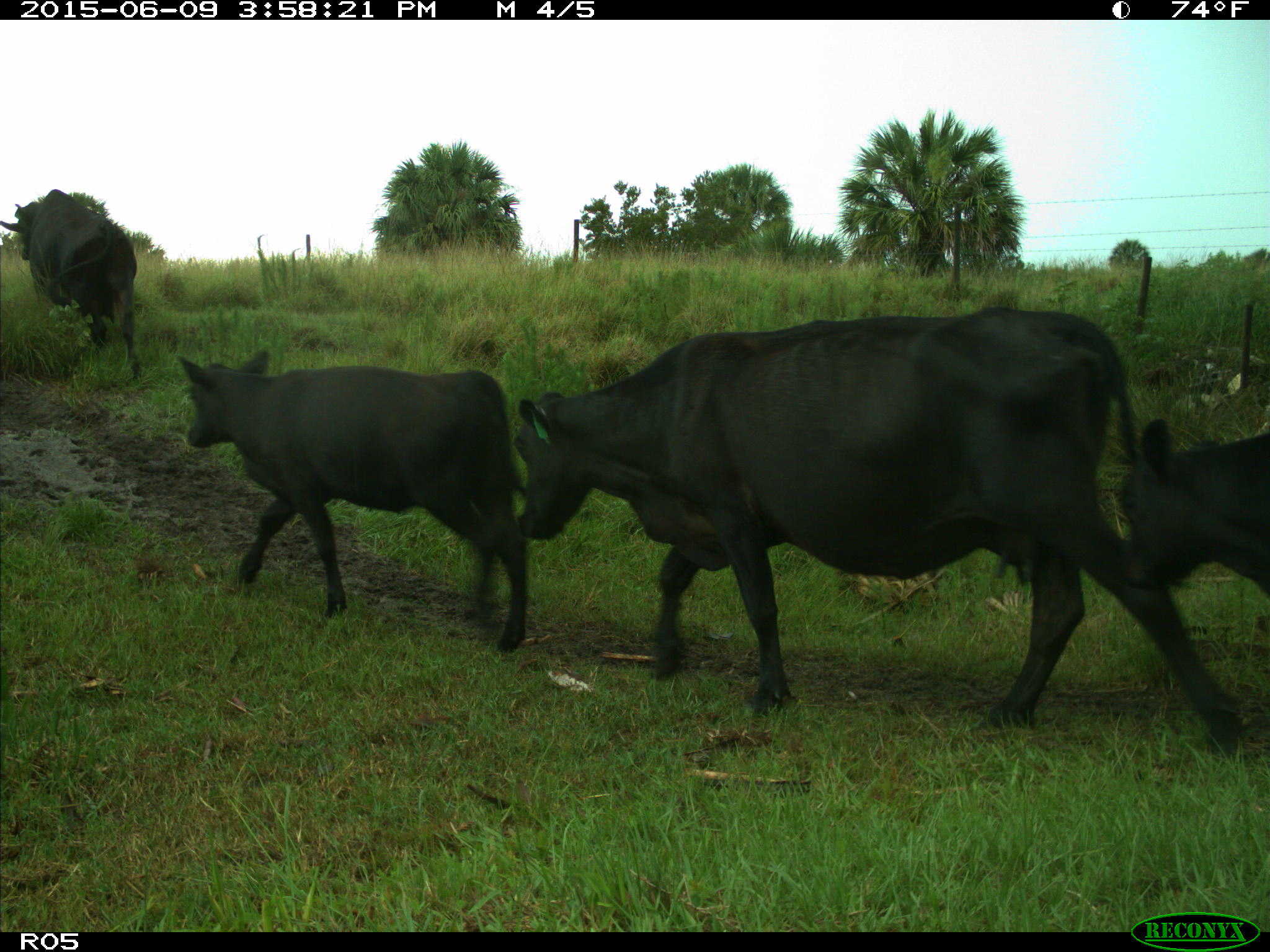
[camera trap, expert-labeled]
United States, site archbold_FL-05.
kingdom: Animalia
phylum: Chordata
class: Mammalia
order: Artiodactyla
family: Bovidae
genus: Bos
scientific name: Bos taurus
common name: domestic cow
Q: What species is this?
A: Bos taurus (domestic cow).